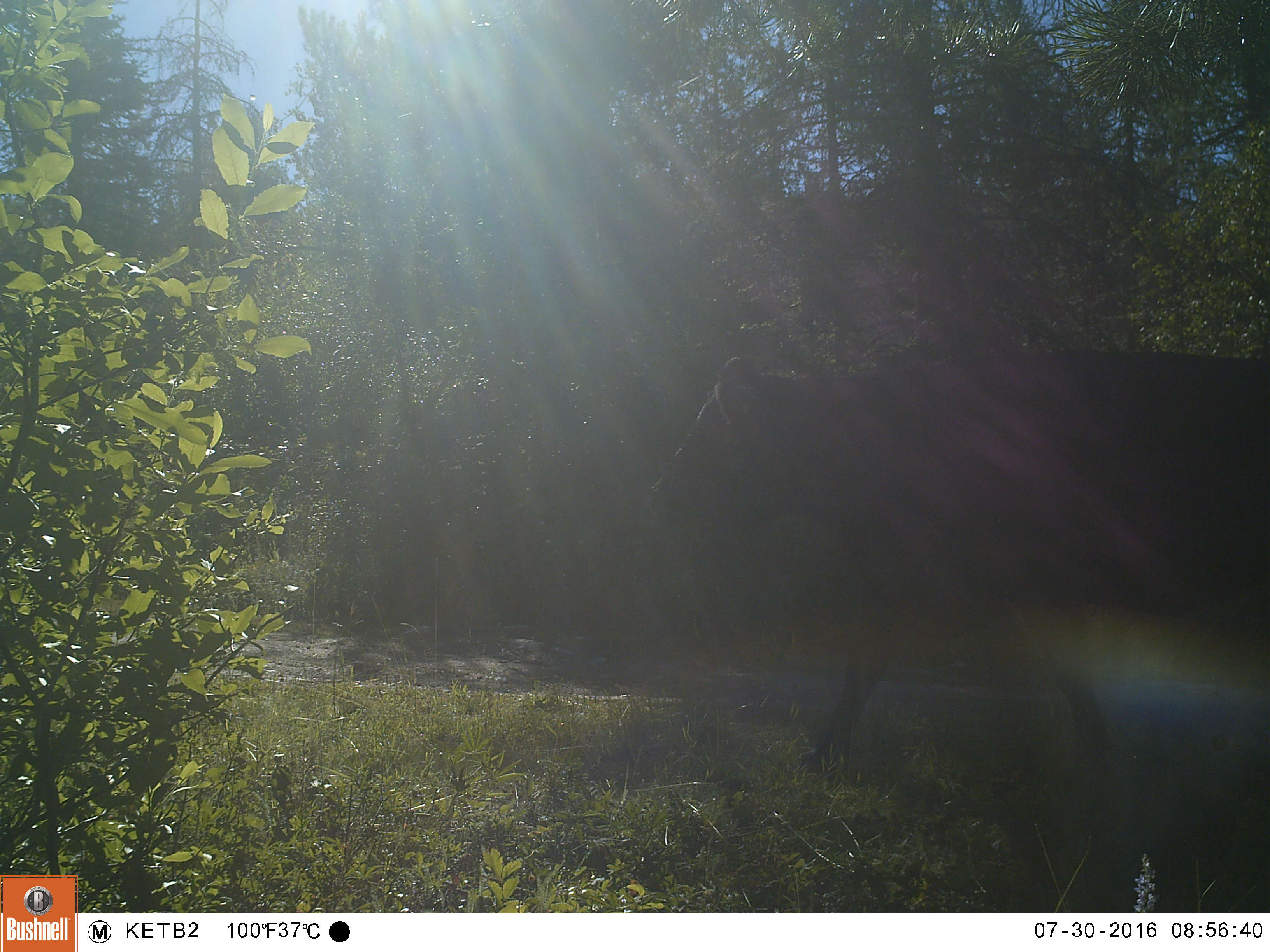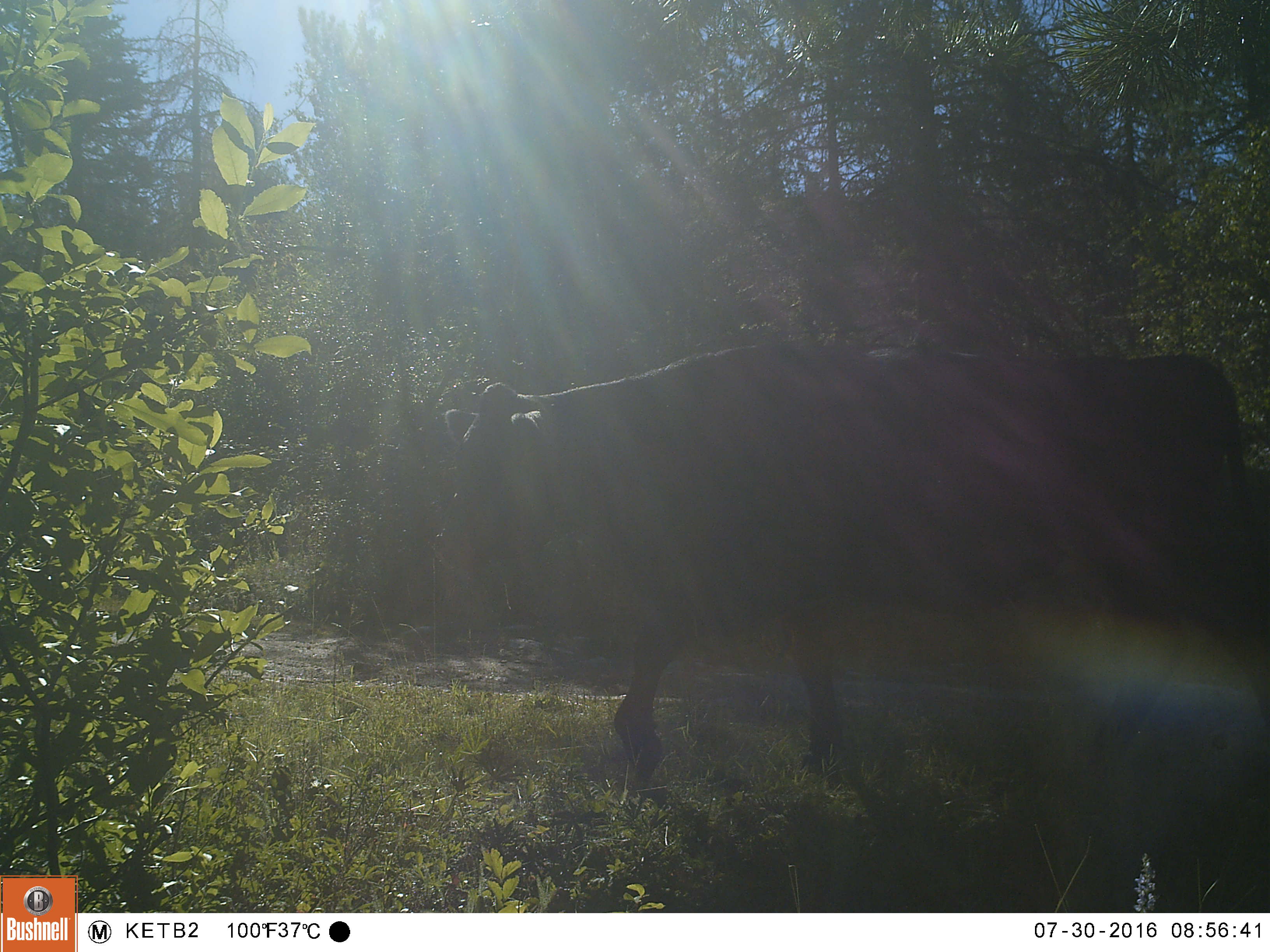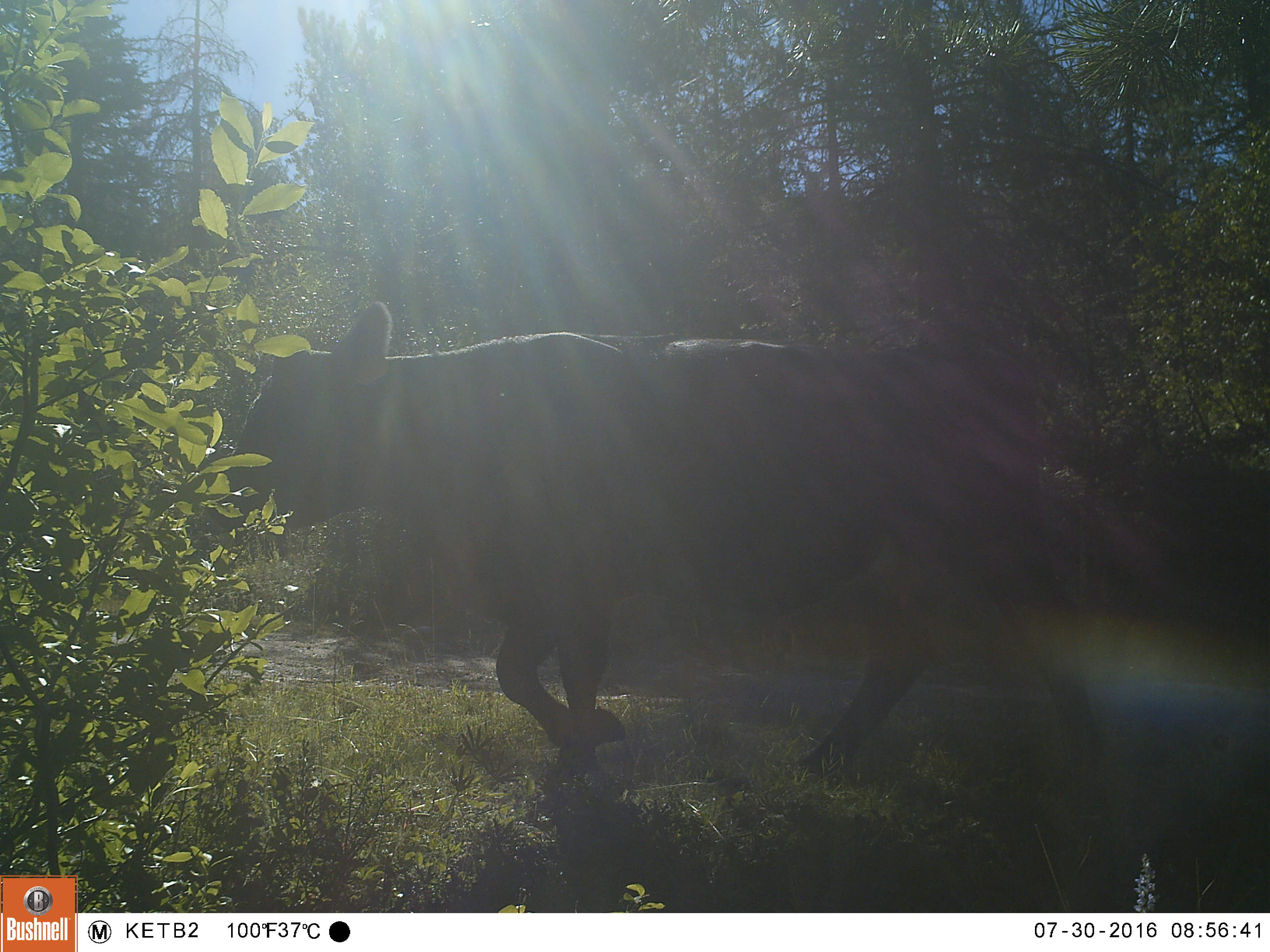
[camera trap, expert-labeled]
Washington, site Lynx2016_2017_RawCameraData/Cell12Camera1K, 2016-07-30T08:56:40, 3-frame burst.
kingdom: Animalia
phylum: Chordata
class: Mammalia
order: Artiodactyla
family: Bovidae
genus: Bos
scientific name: Bos taurus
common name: domestic cattle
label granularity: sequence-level